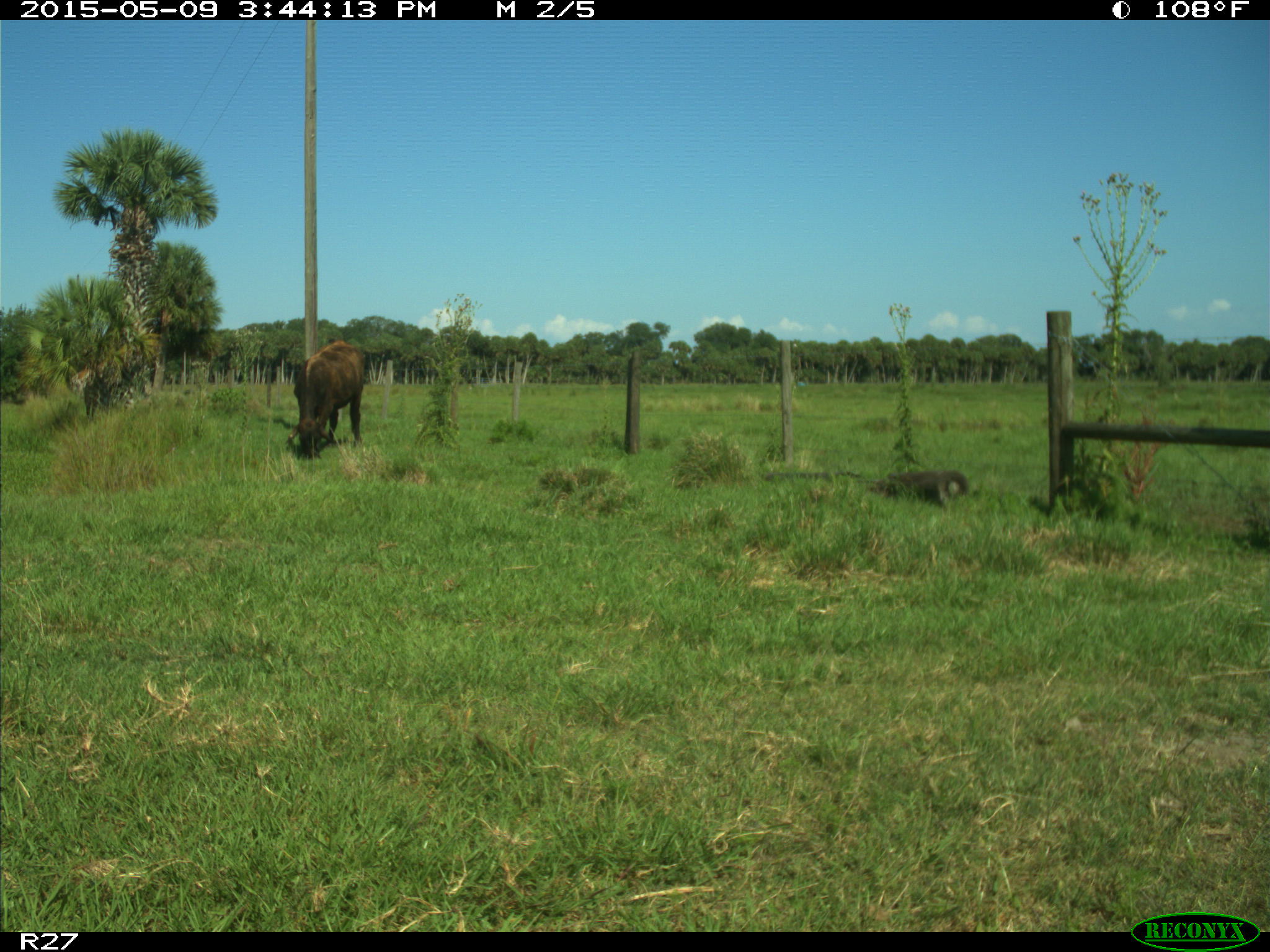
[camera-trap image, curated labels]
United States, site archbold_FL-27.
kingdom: Animalia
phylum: Chordata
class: Mammalia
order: Artiodactyla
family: Bovidae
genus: Bos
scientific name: Bos taurus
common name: domestic cow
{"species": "Bos taurus (domestic cow)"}